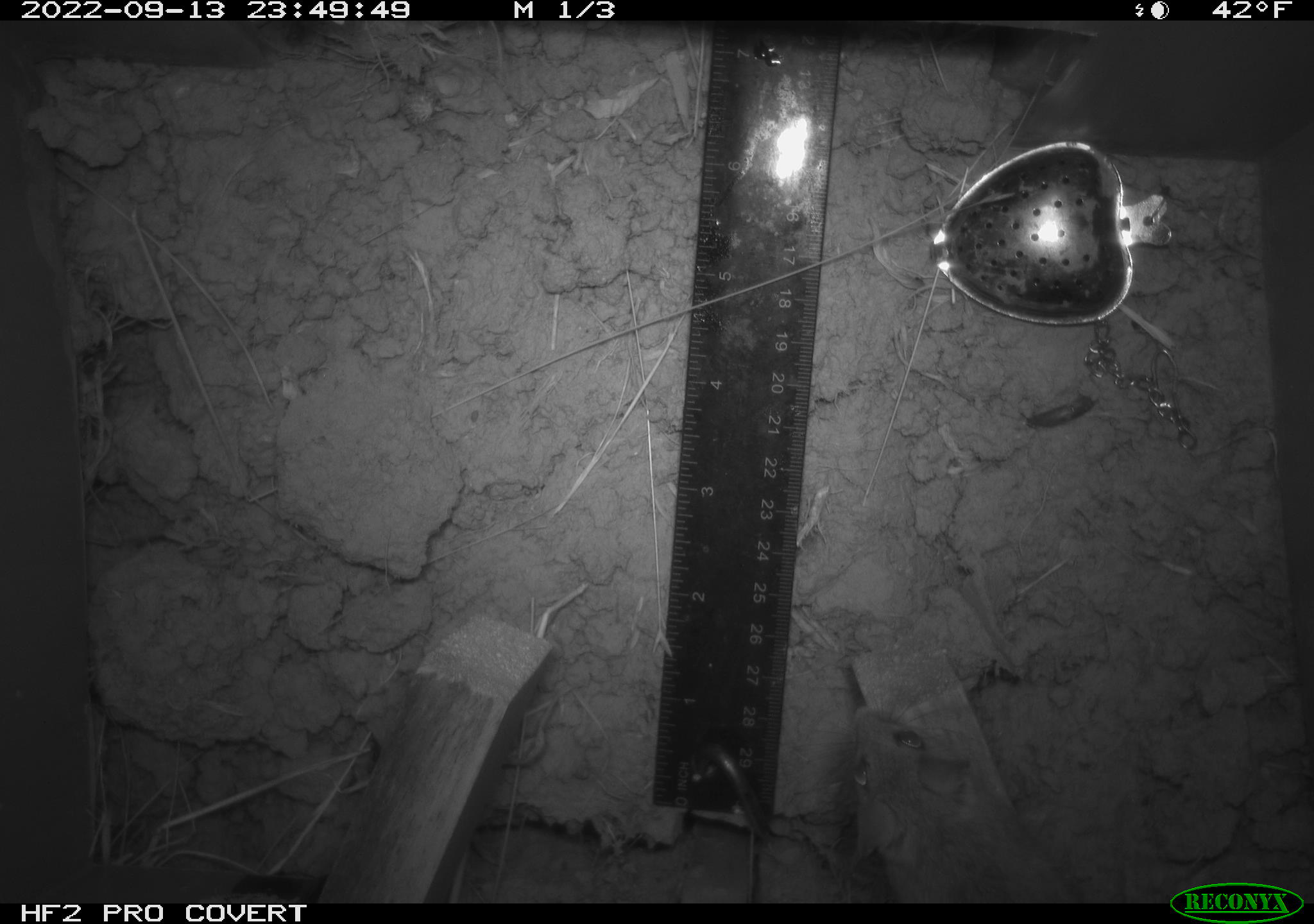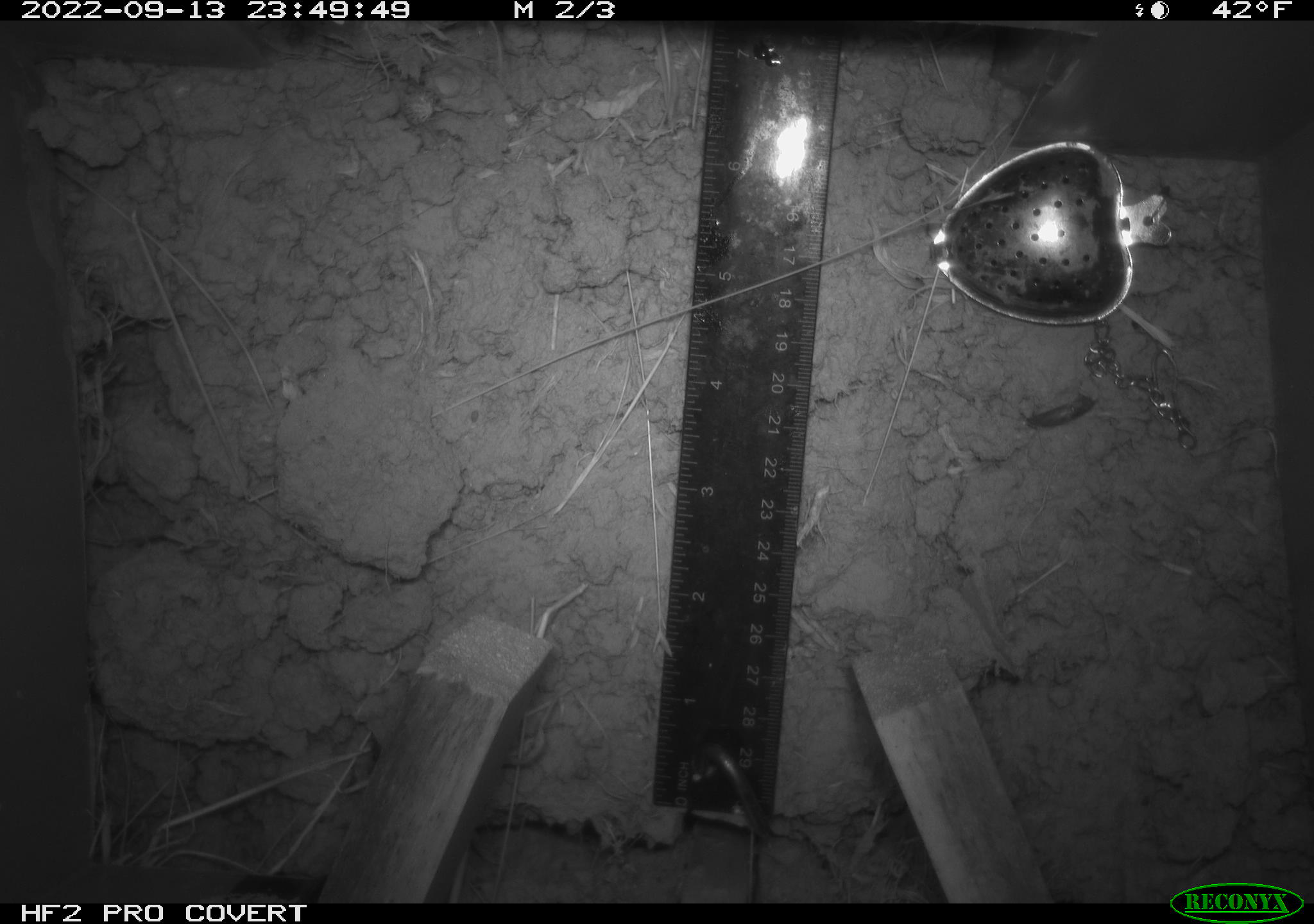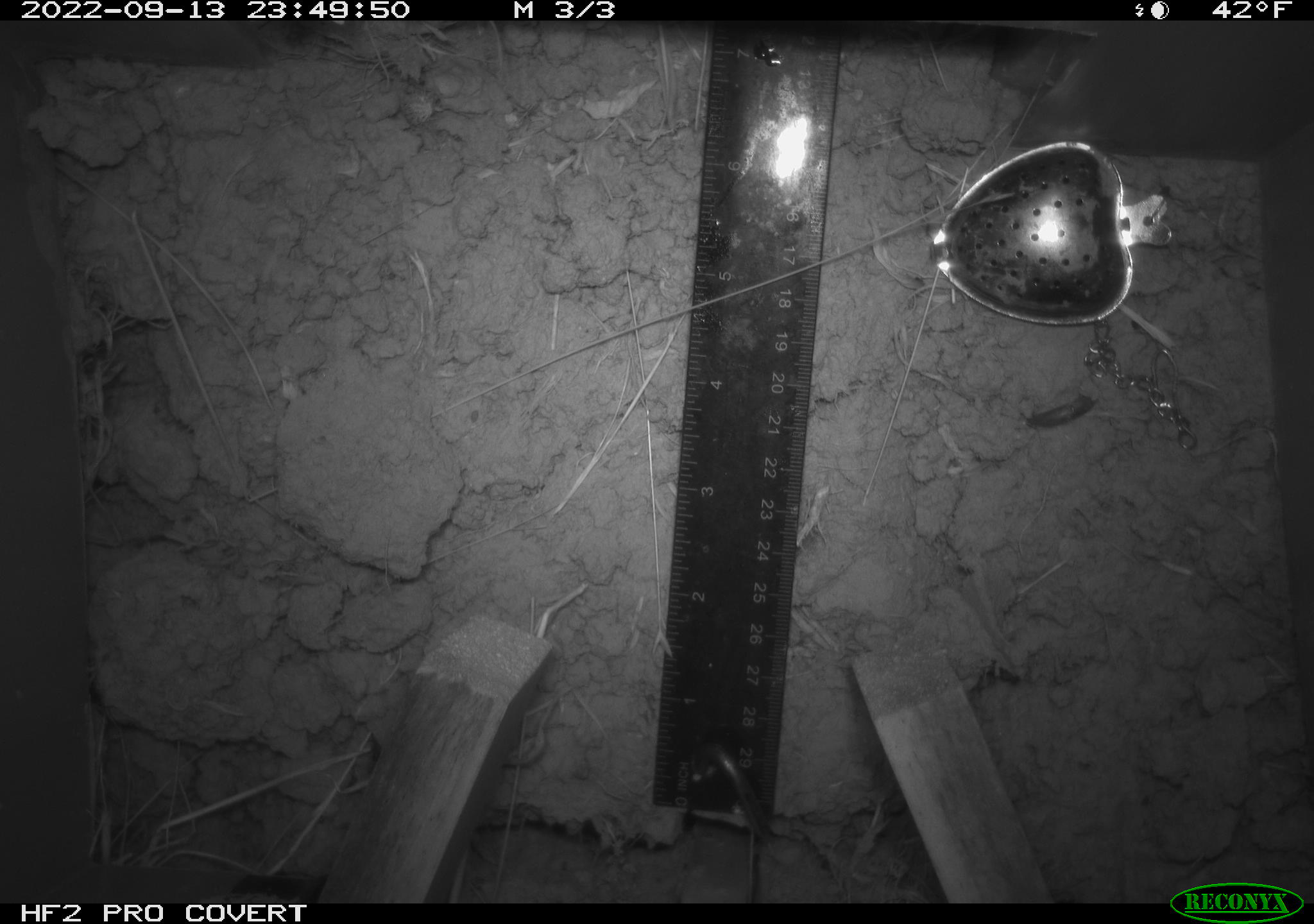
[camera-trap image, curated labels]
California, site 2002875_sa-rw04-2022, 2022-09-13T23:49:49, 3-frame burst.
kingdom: Animalia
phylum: Chordata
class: Mammalia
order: Rodentia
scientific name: Rodentia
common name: mouse species